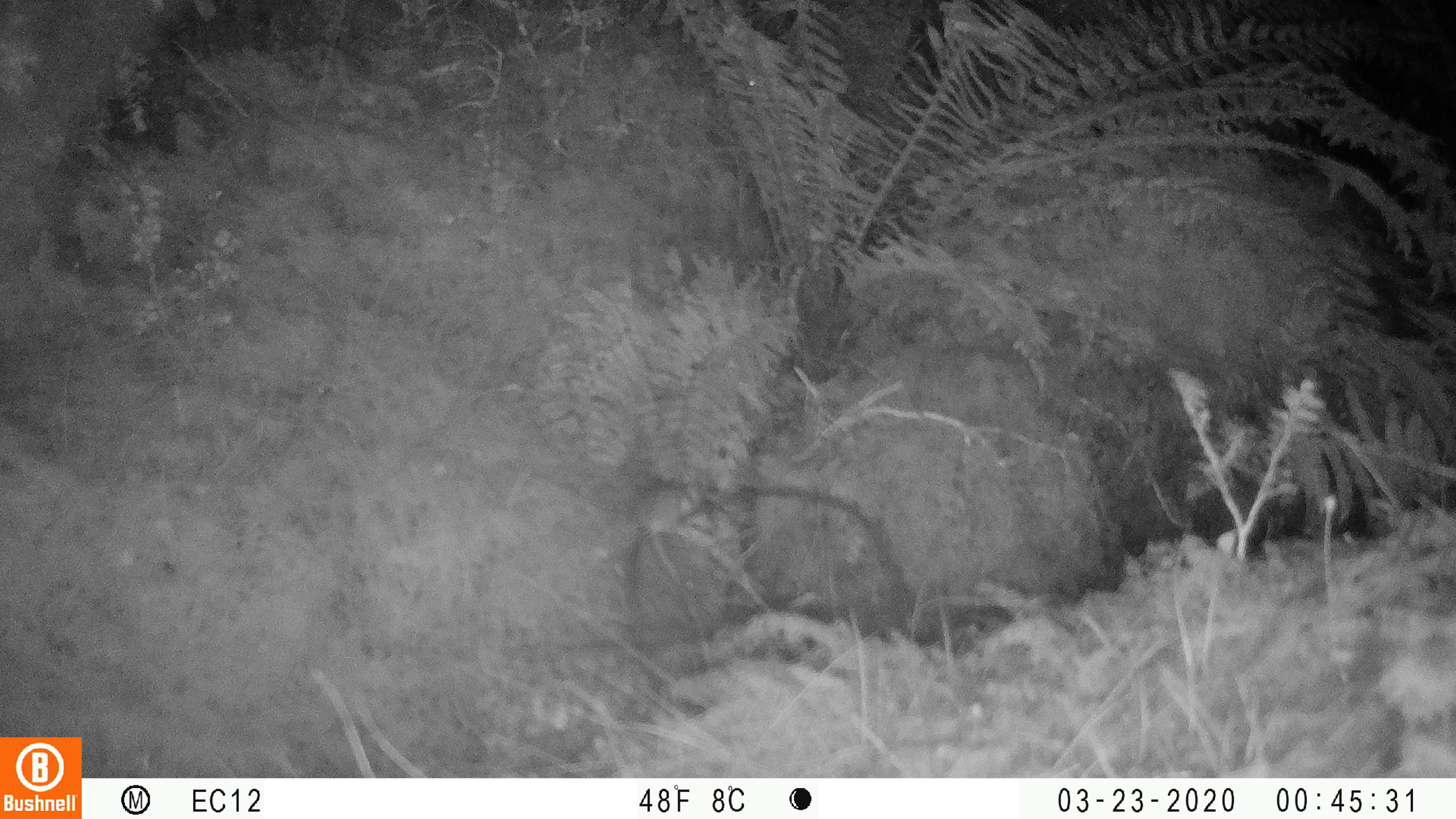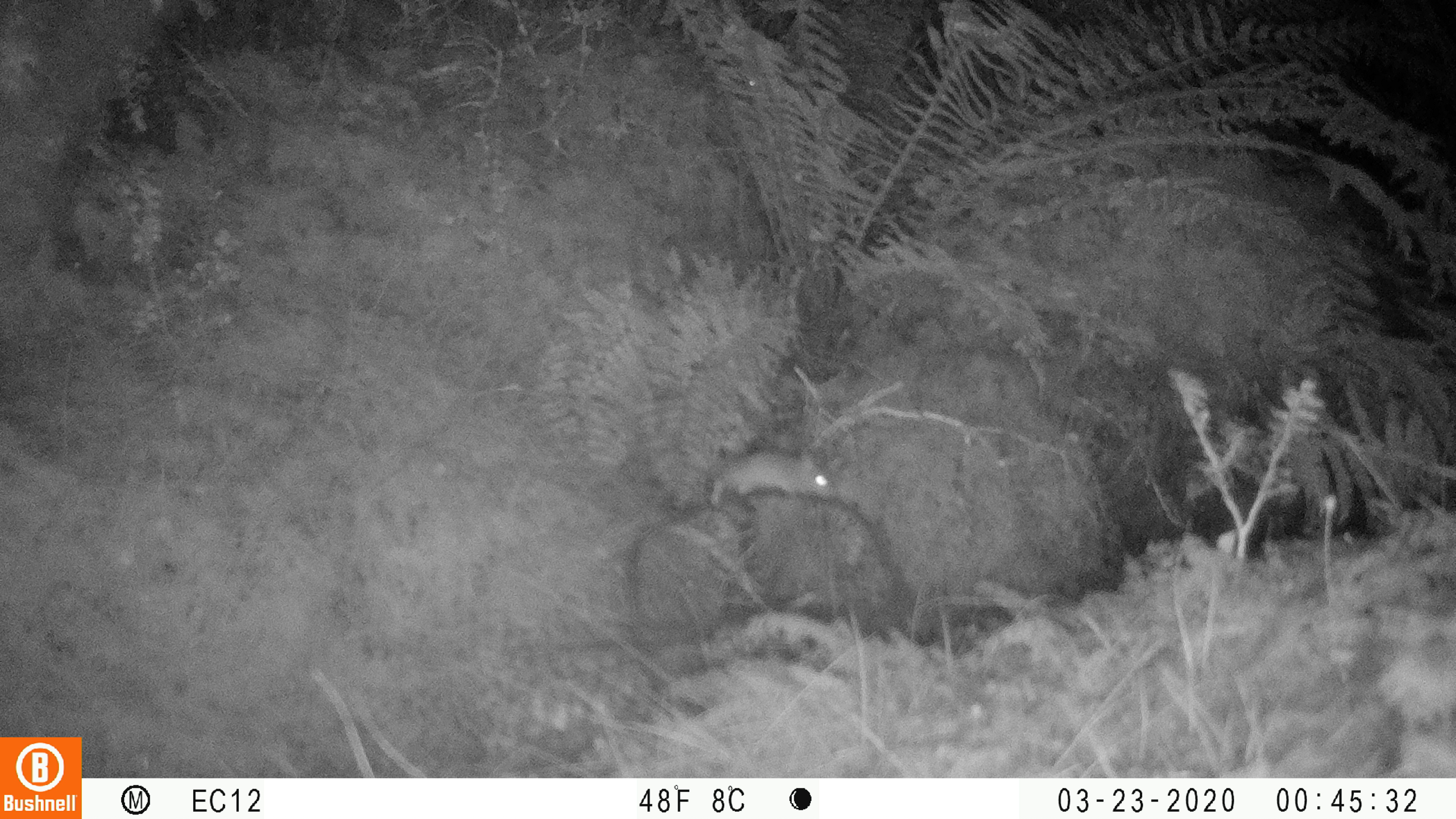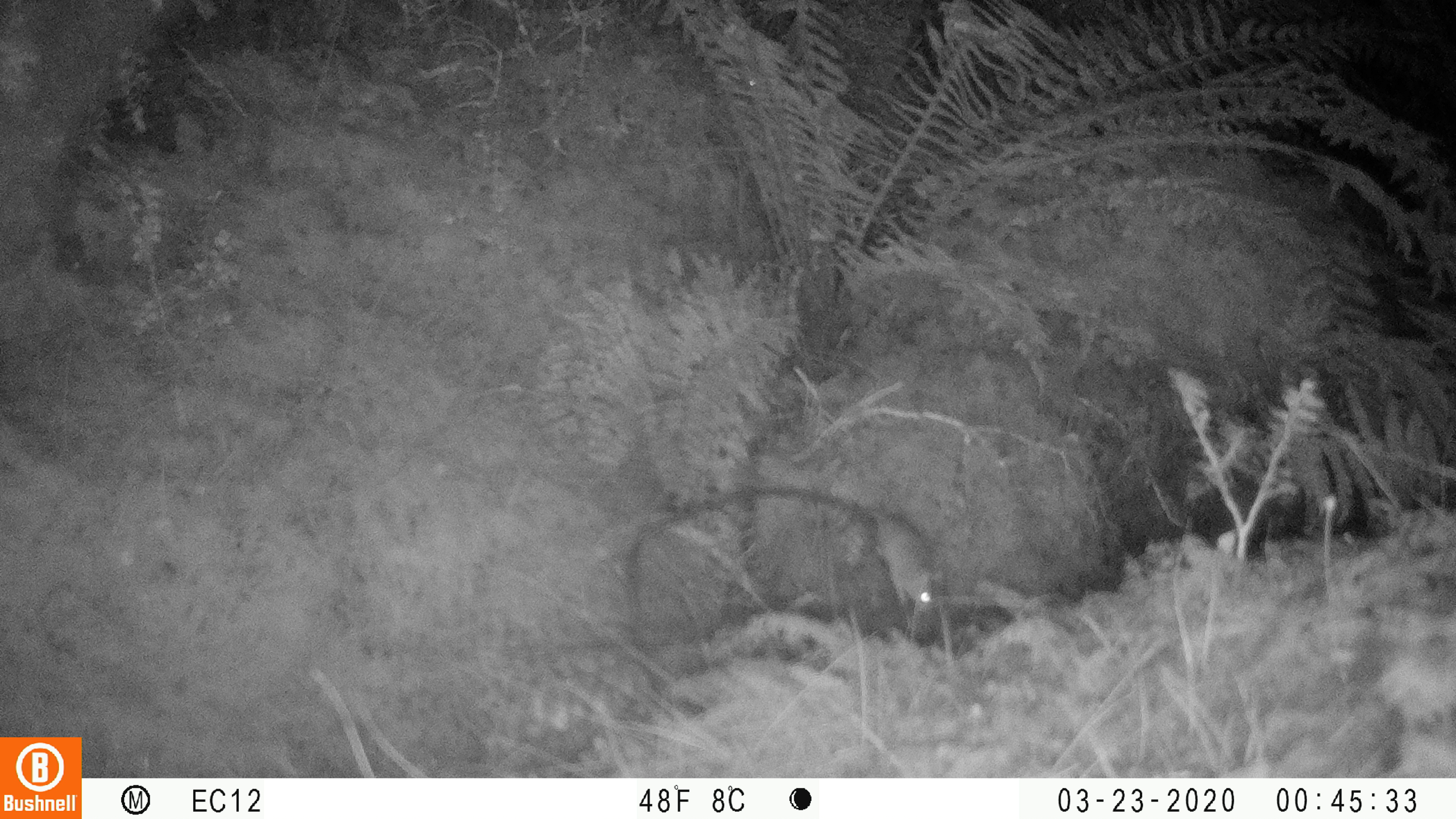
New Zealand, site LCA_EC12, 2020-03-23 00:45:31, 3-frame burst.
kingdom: Animalia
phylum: Chordata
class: Mammalia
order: Rodentia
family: Muridae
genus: Mus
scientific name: Mus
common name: mouse